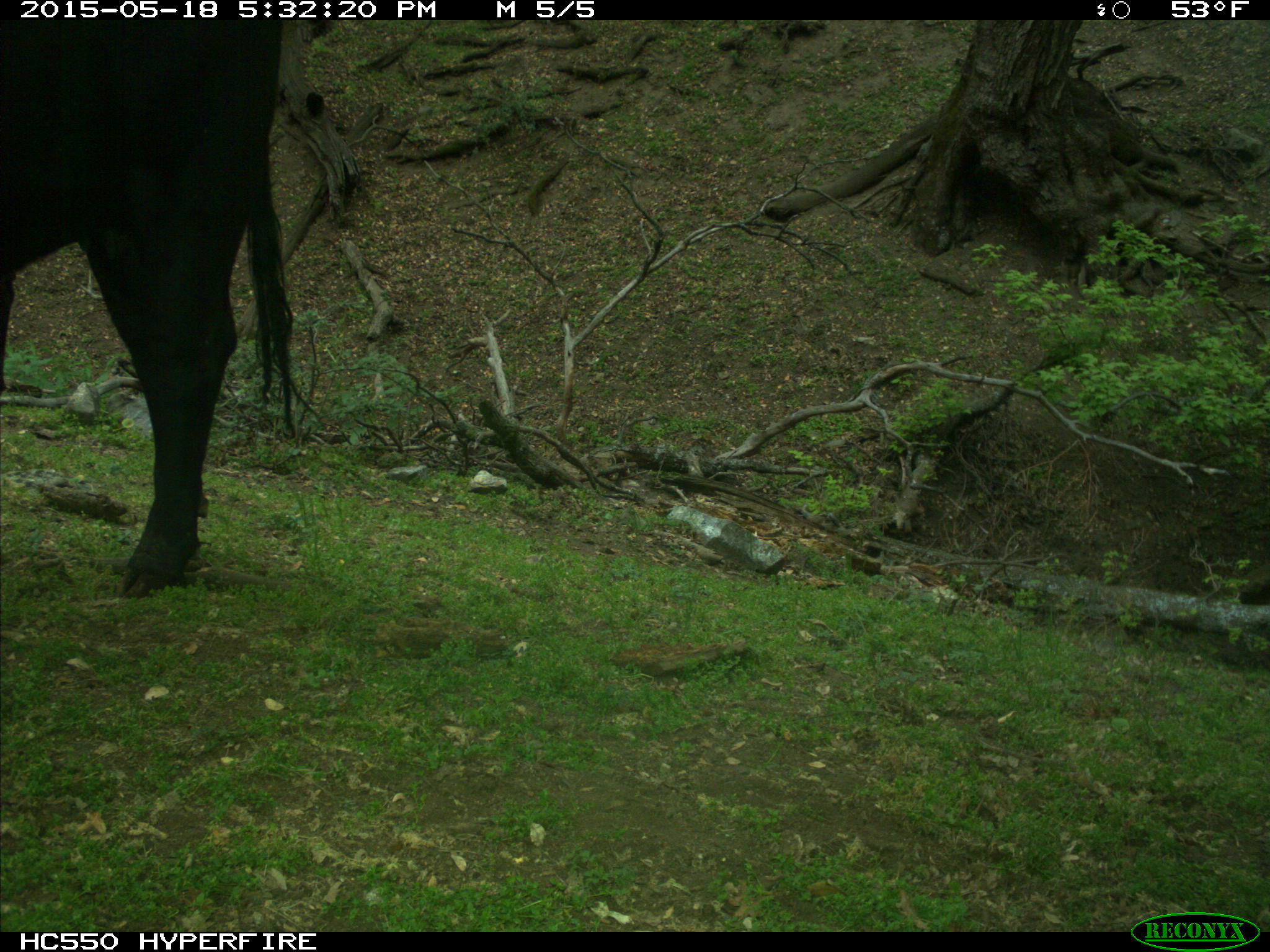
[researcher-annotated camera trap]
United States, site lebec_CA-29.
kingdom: Animalia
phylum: Chordata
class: Mammalia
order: Artiodactyla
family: Bovidae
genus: Bos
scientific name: Bos taurus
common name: domestic cow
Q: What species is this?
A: Bos taurus (domestic cow).